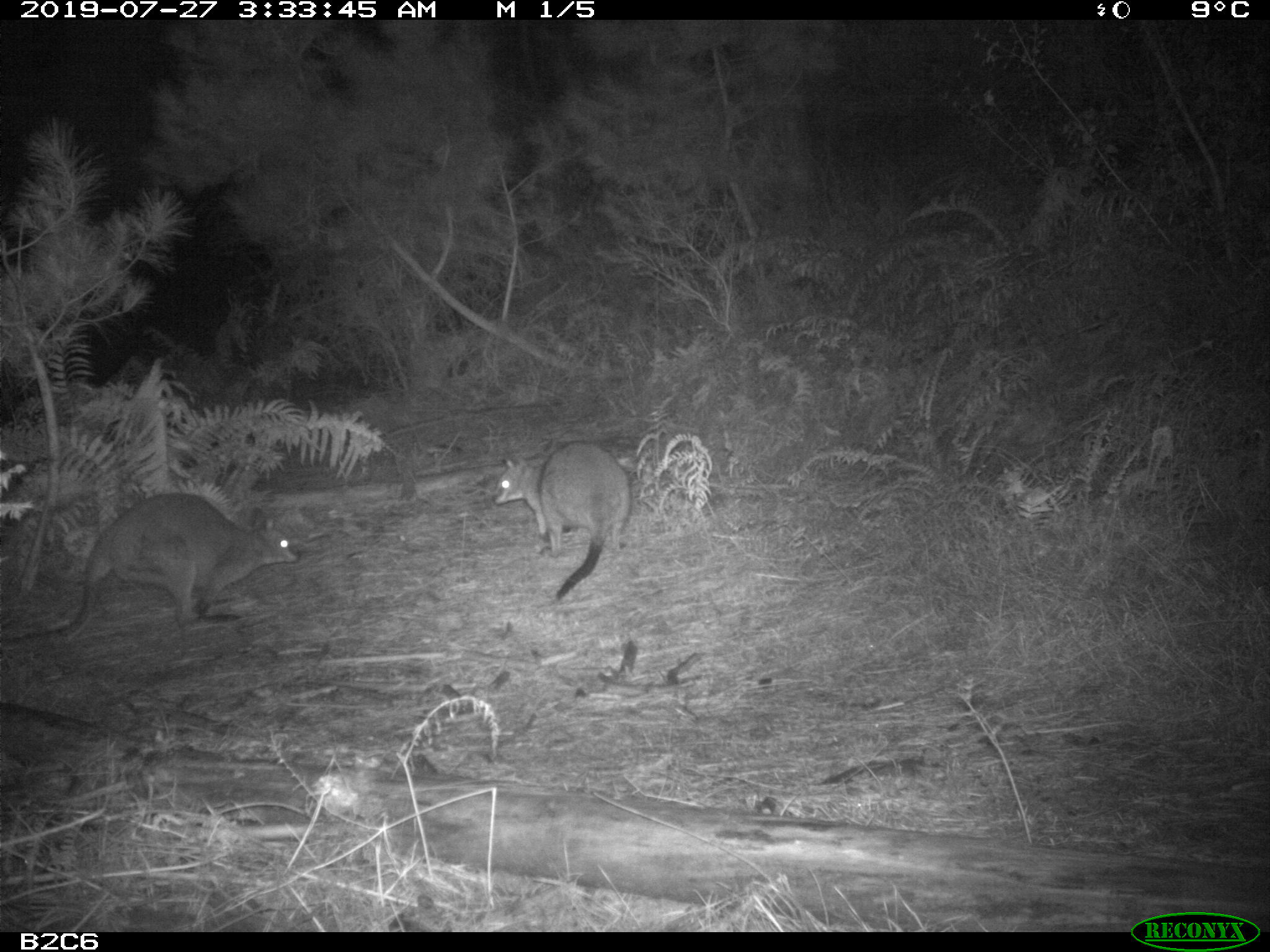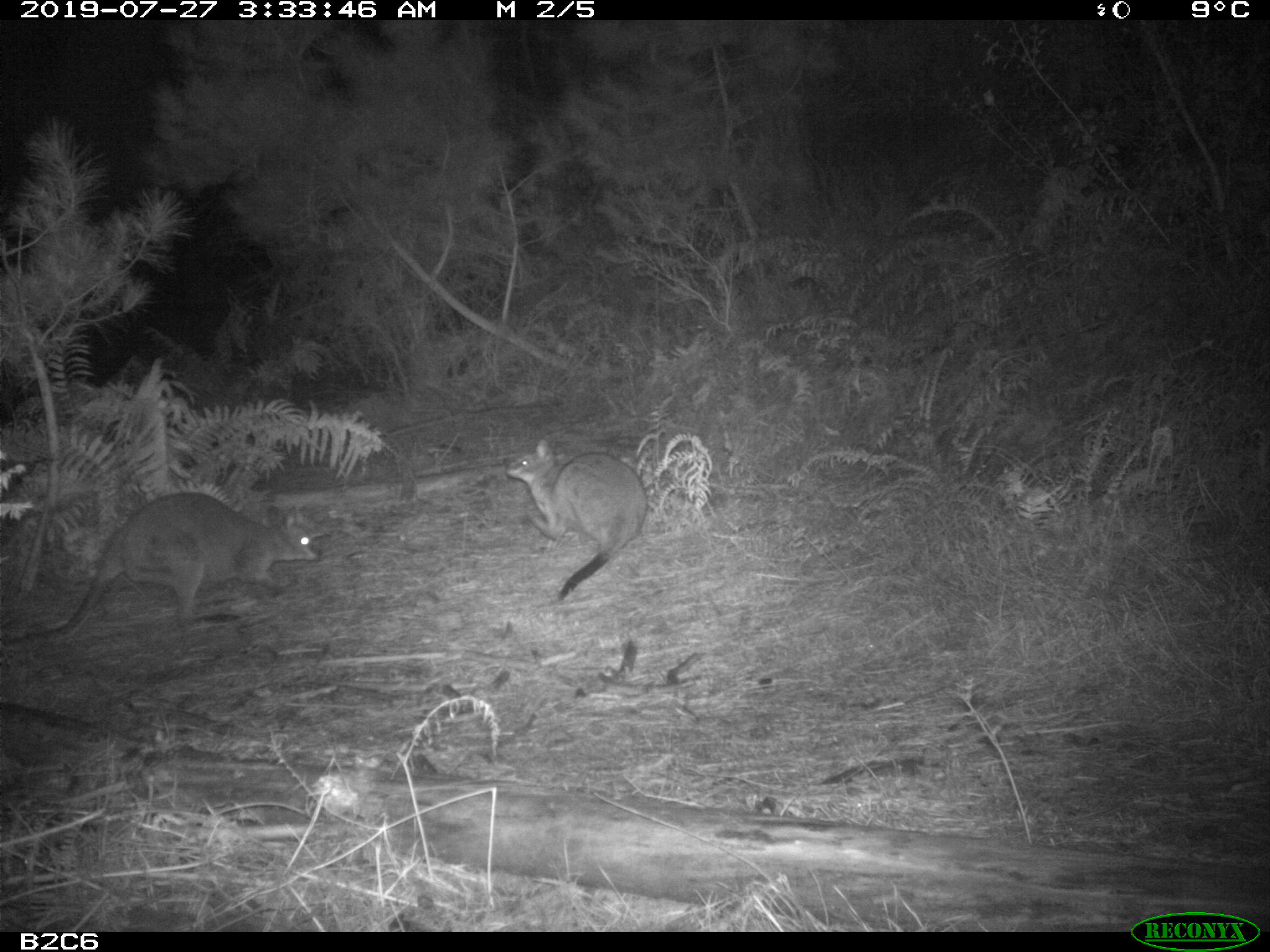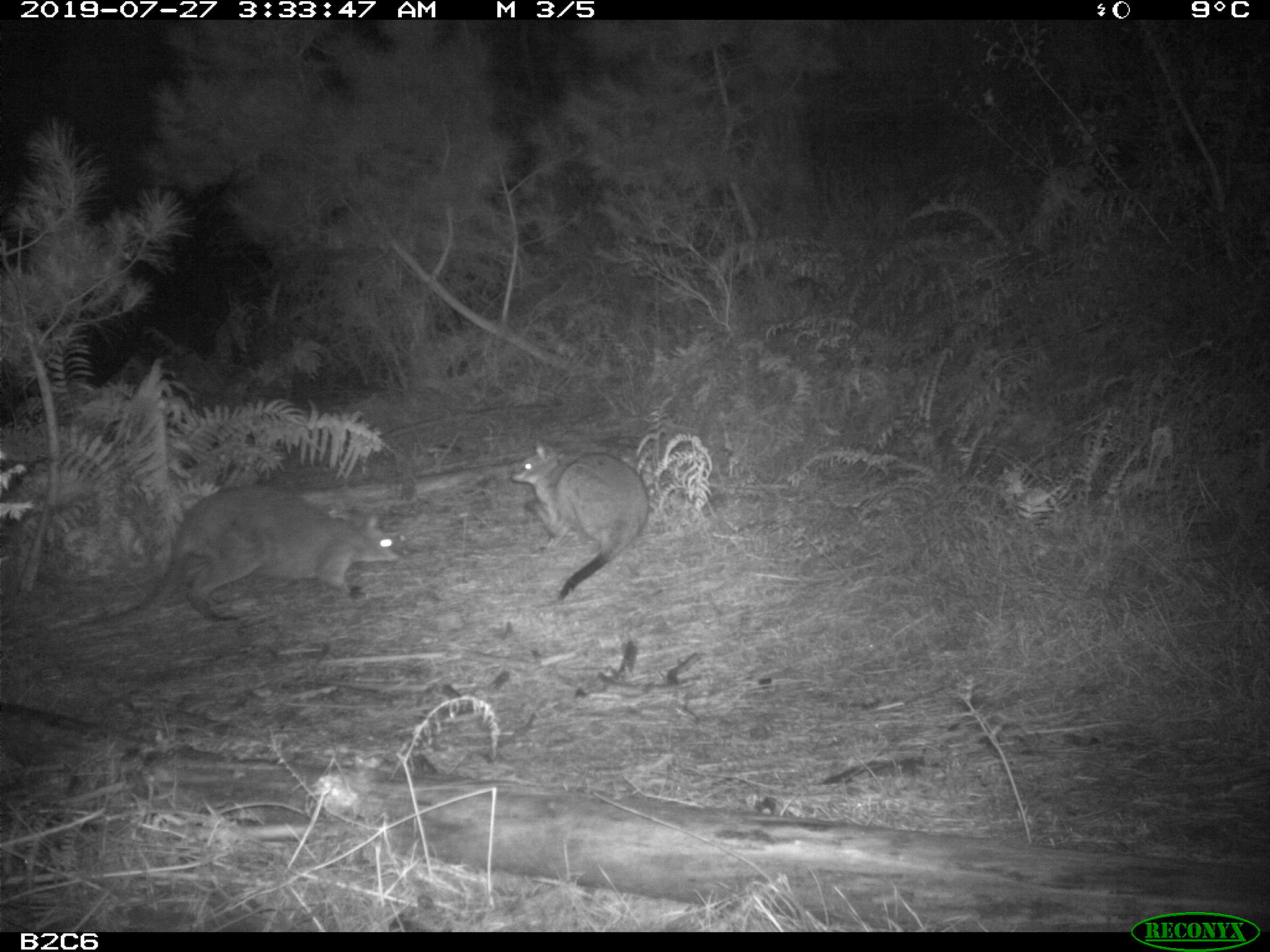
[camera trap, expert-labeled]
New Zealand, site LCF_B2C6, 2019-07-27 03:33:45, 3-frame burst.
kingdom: Animalia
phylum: Chordata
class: Mammalia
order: Diprotodontia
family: Macropodidae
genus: Notamacropus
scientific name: Notamacropus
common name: wallaby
Wallaby (Notamacropus).